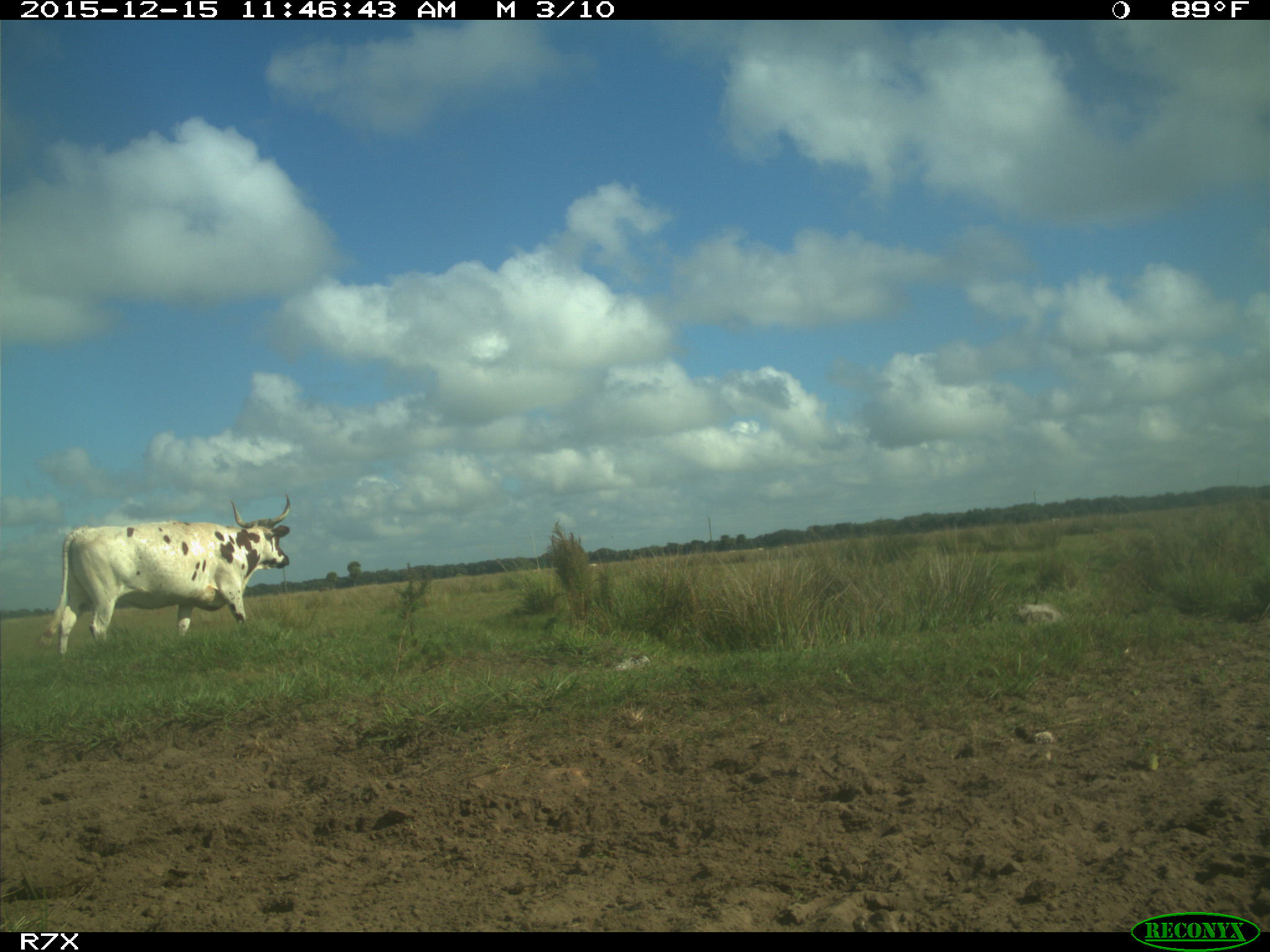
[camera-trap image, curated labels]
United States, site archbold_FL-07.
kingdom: Animalia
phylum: Chordata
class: Mammalia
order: Artiodactyla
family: Bovidae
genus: Bos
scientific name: Bos taurus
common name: domestic cow